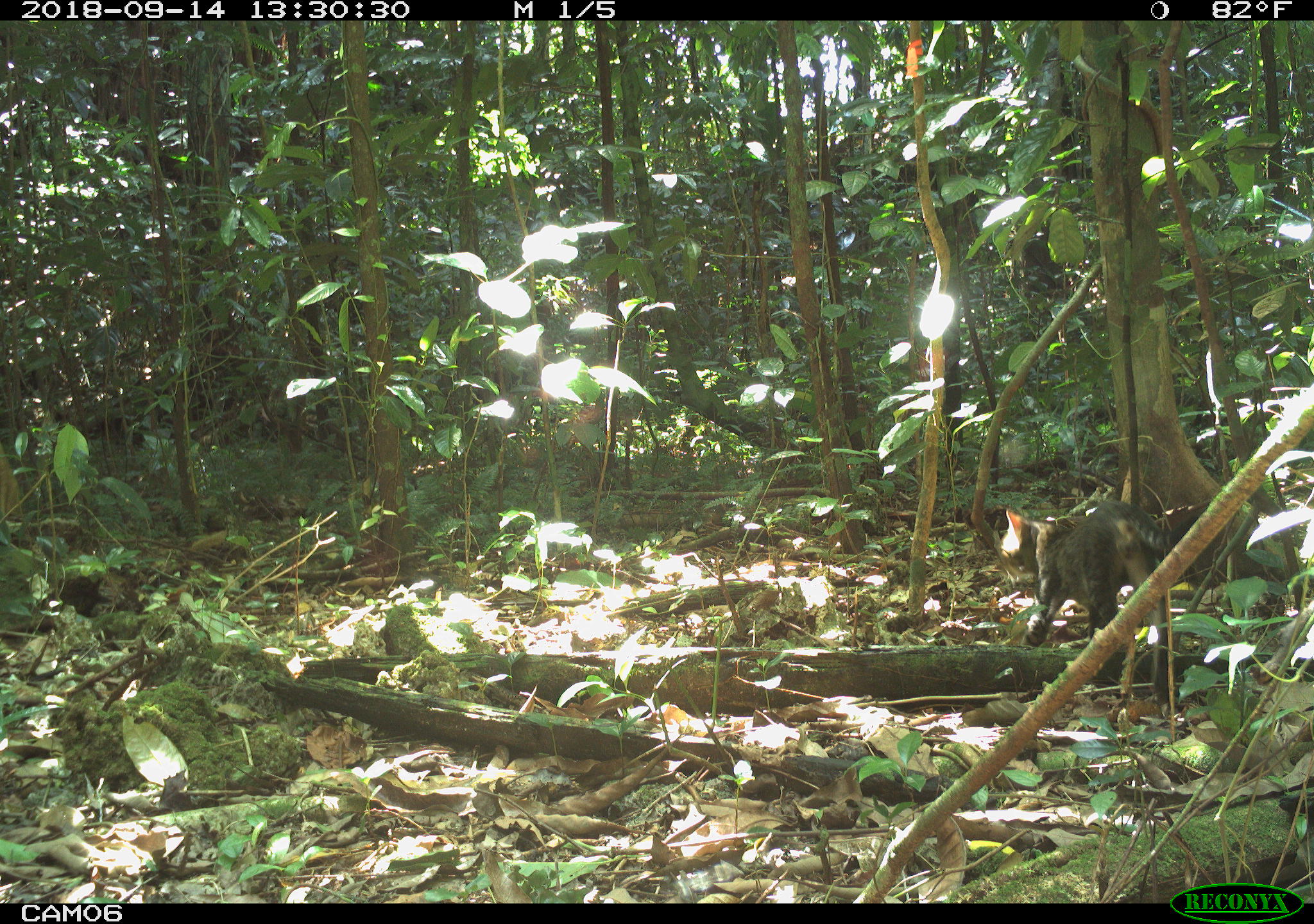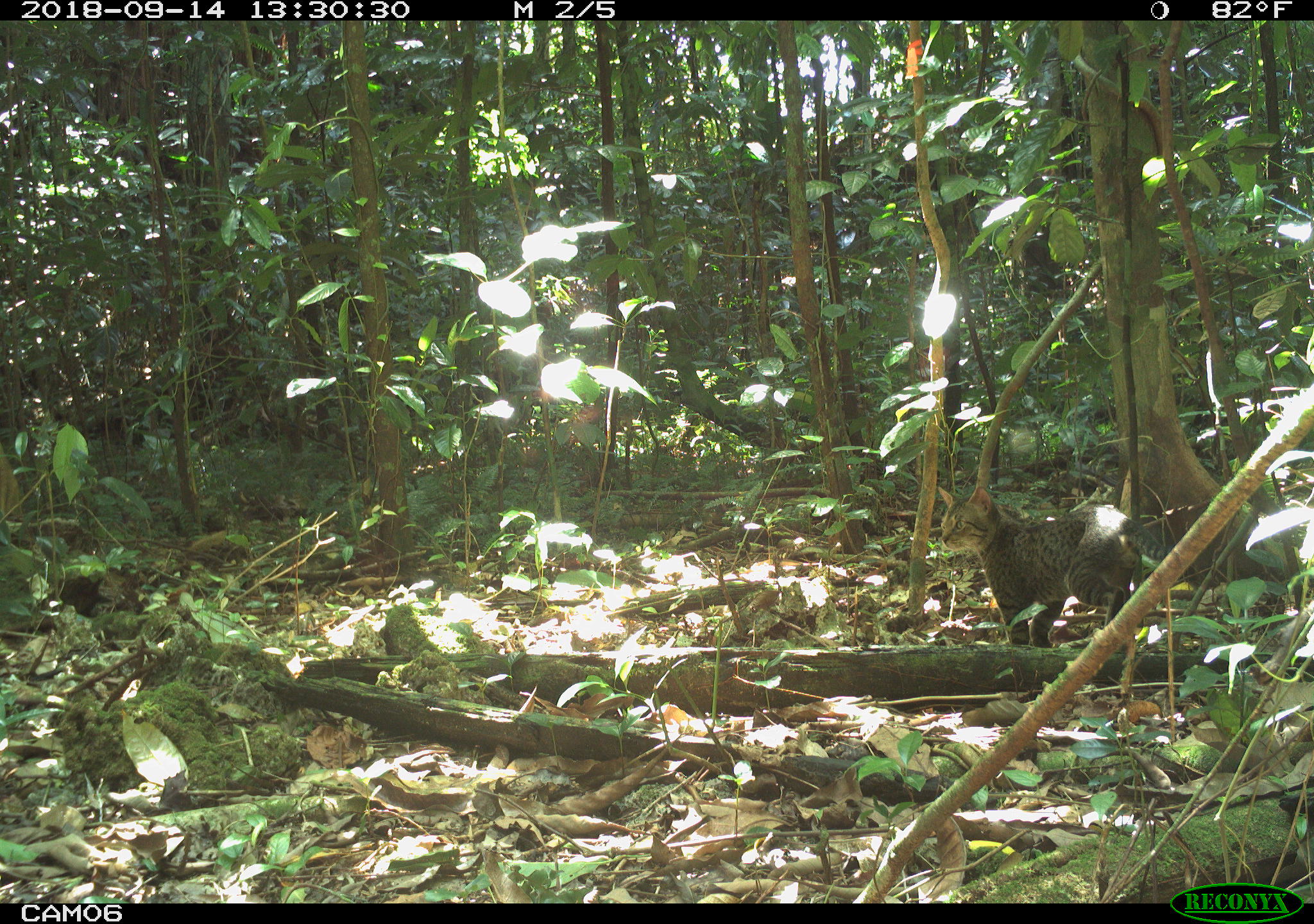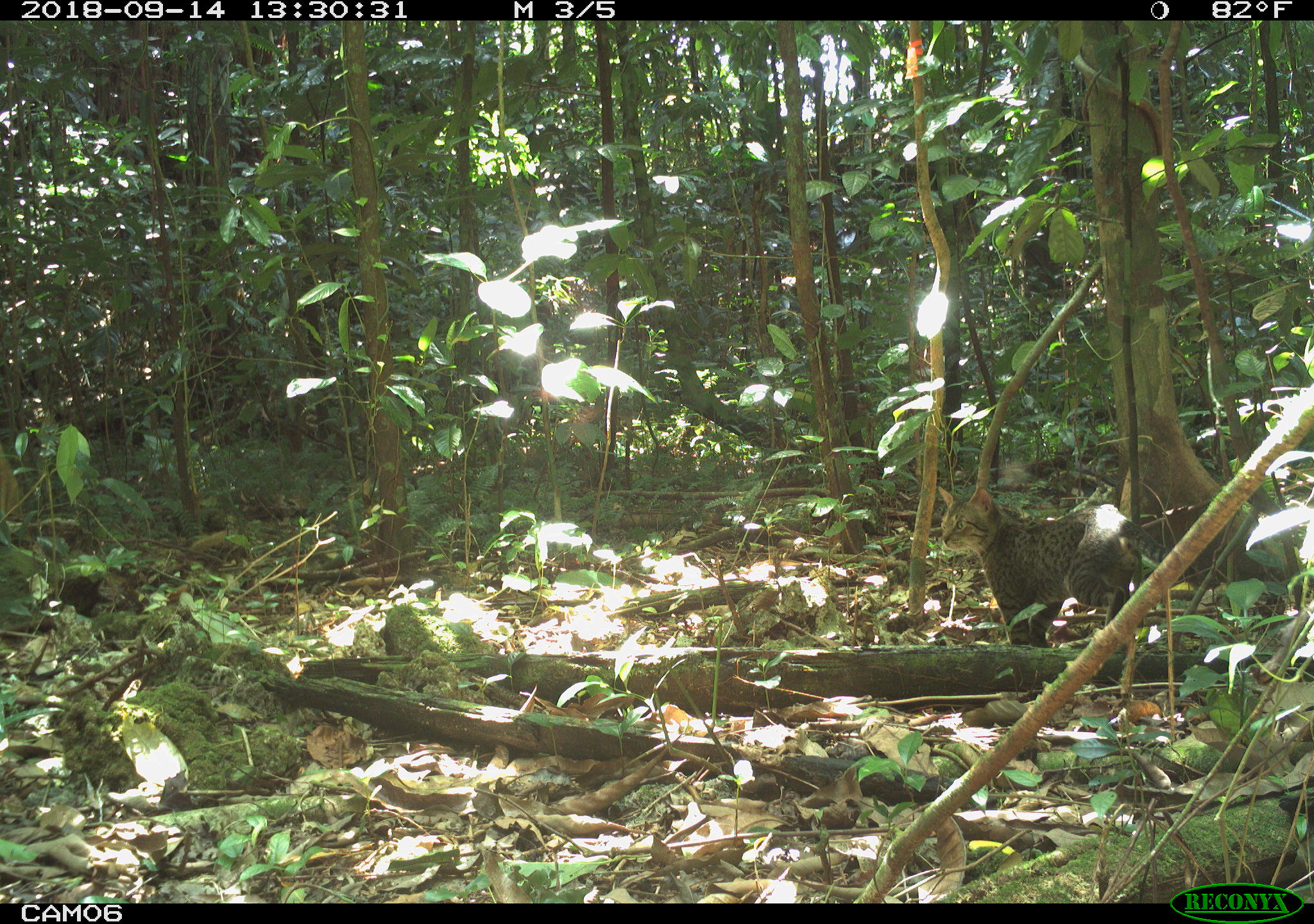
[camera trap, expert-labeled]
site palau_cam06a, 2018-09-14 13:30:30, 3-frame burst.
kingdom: Animalia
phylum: Chordata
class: Mammalia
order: Carnivora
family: Felidae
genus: Felis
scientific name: Felis catus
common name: cat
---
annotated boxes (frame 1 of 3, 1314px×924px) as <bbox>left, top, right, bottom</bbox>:
cat: <bbox>993, 500, 1177, 653</bbox>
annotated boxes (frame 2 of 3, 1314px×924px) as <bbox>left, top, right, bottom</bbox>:
cat: <bbox>945, 488, 1177, 655</bbox>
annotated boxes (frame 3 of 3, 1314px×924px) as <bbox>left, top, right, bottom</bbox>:
cat: <bbox>943, 487, 1147, 651</bbox>